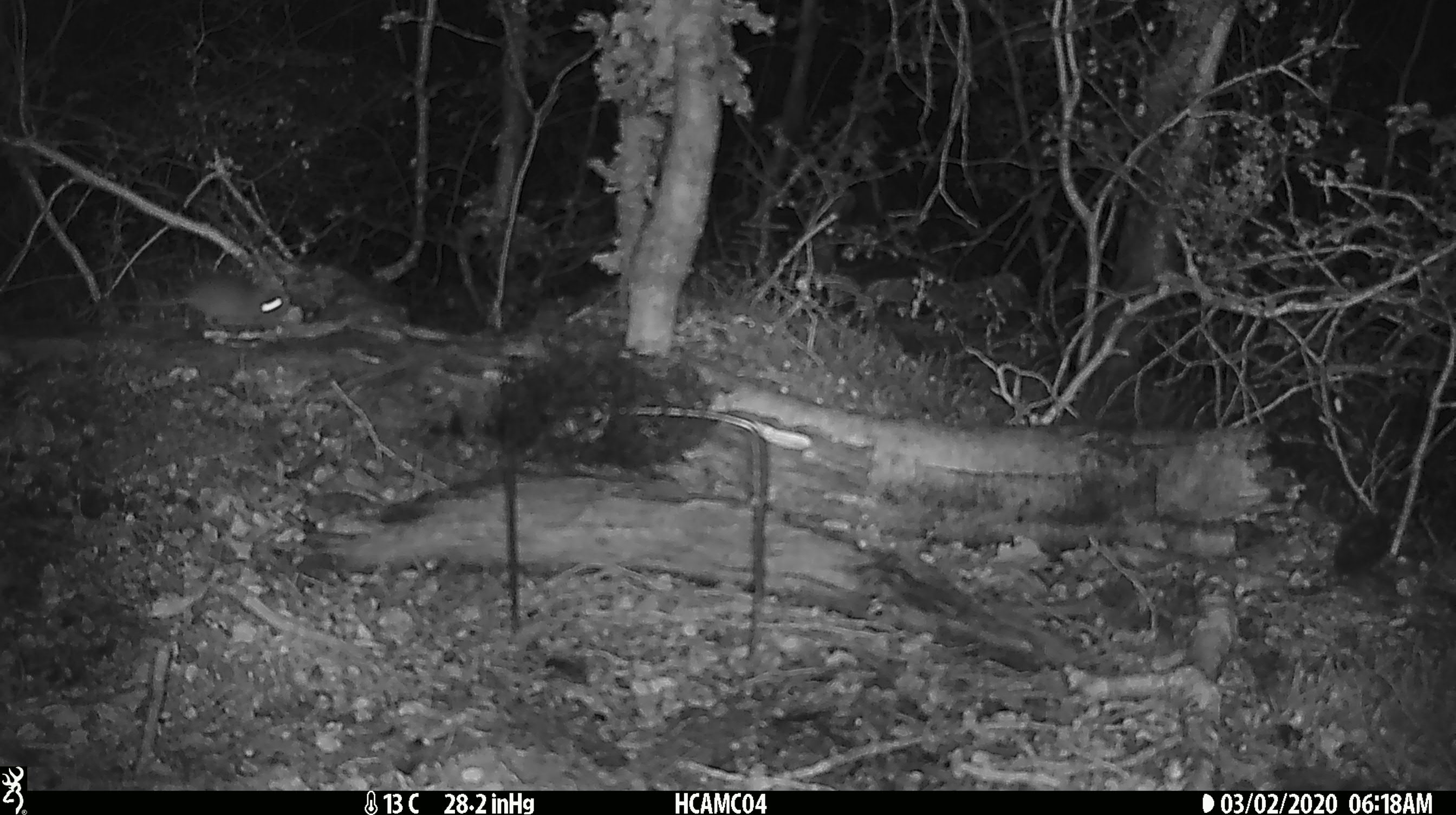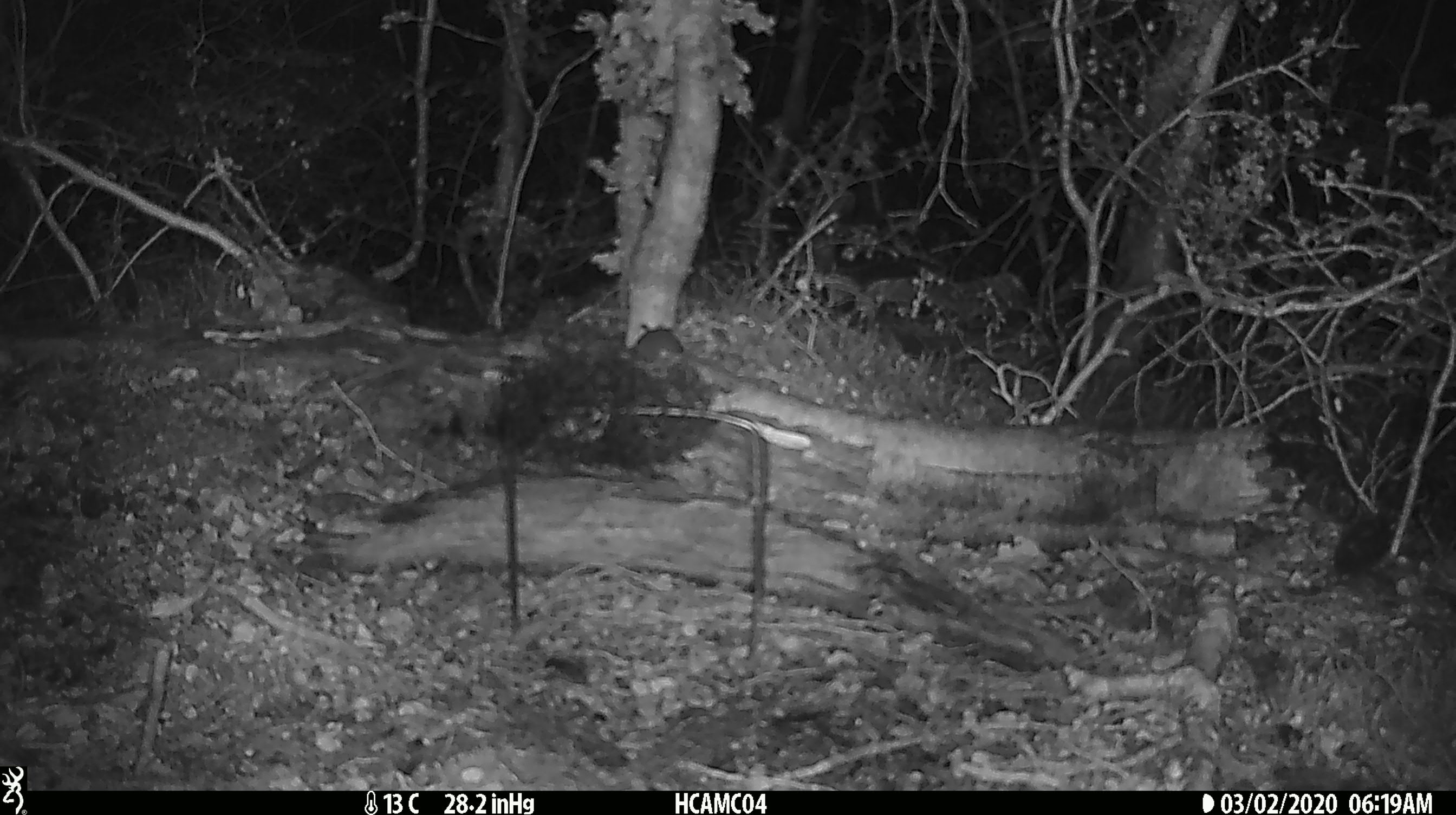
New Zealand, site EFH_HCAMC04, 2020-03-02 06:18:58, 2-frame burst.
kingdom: Animalia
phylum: Chordata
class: Mammalia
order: Rodentia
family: Muridae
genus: Mus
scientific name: Mus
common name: mouse